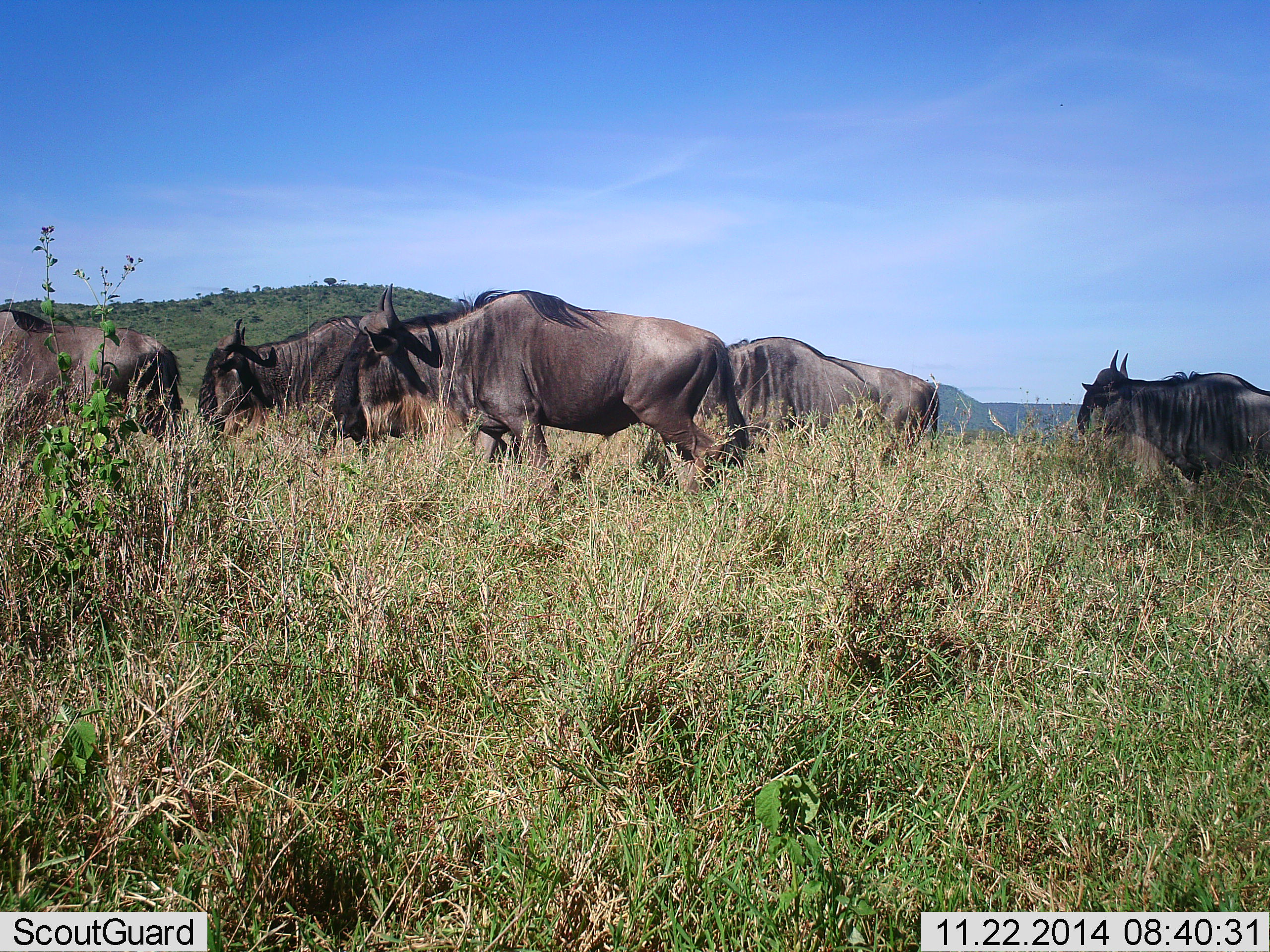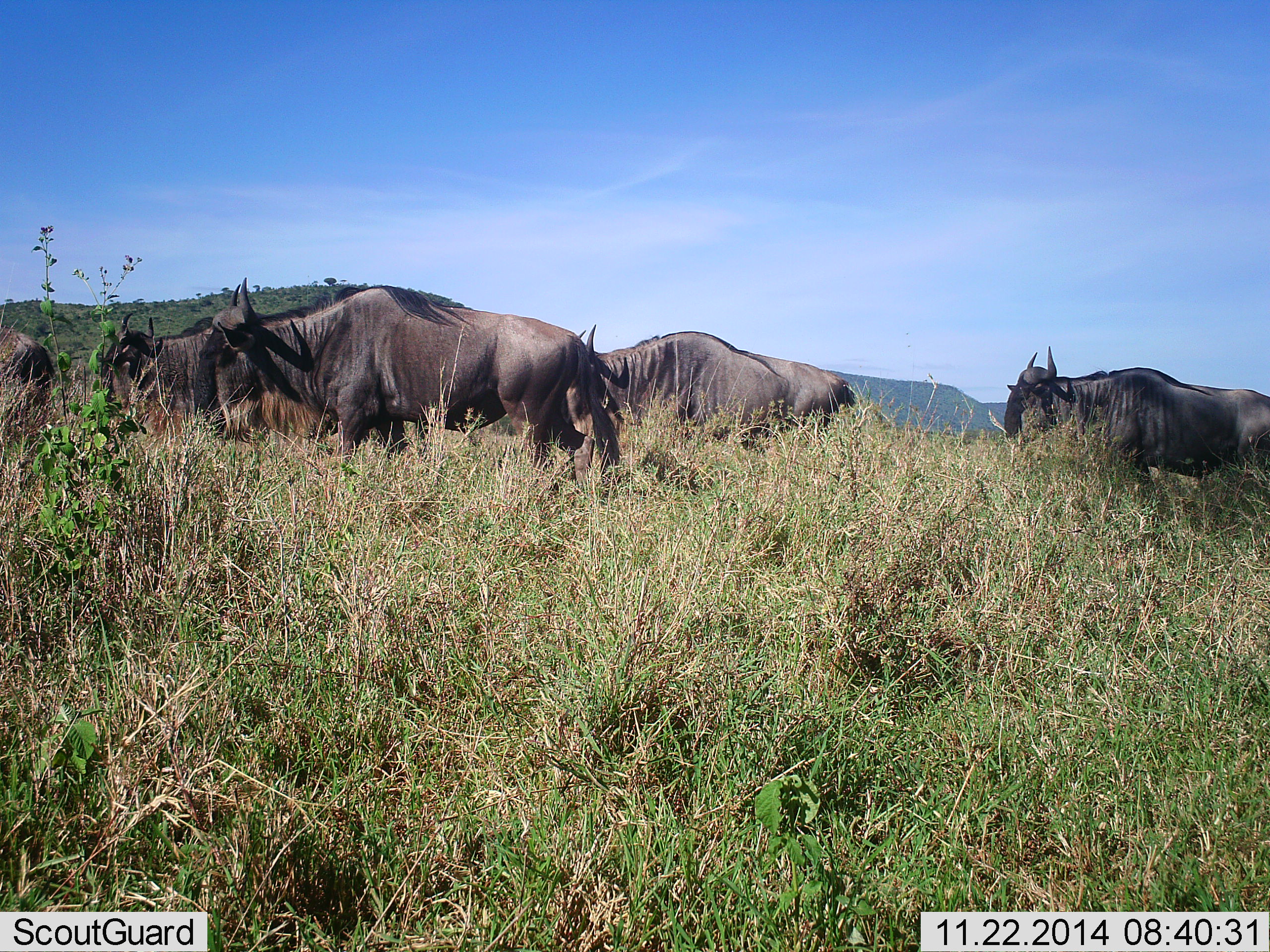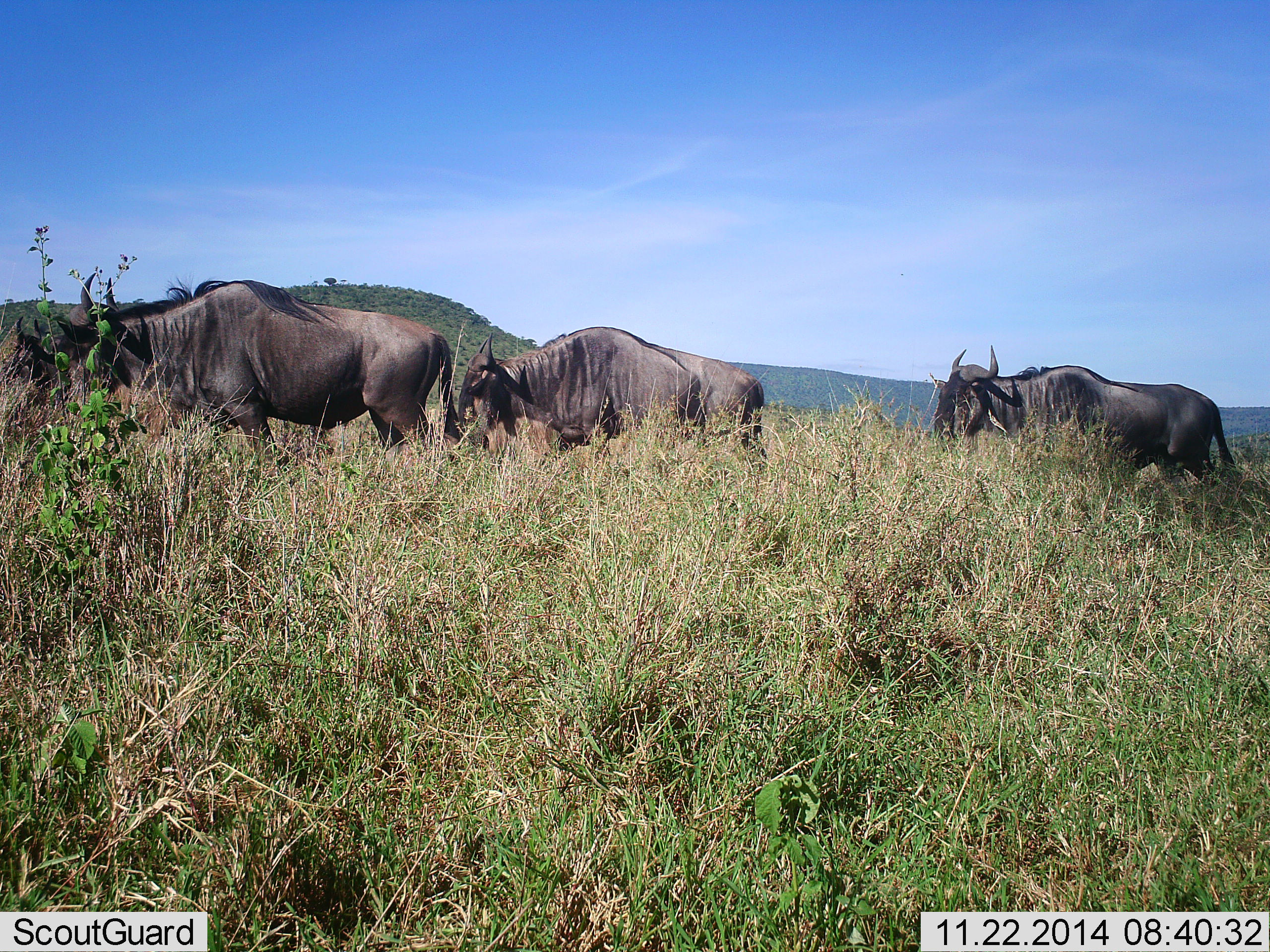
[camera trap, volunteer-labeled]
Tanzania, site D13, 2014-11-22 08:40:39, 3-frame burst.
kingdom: Animalia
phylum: Chordata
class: Mammalia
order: Artiodactyla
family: Bovidae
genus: Connochaetes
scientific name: Connochaetes taurinus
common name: blue wildebeest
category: wildebeest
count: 5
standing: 0%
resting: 0%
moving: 100%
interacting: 0%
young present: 0%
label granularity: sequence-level